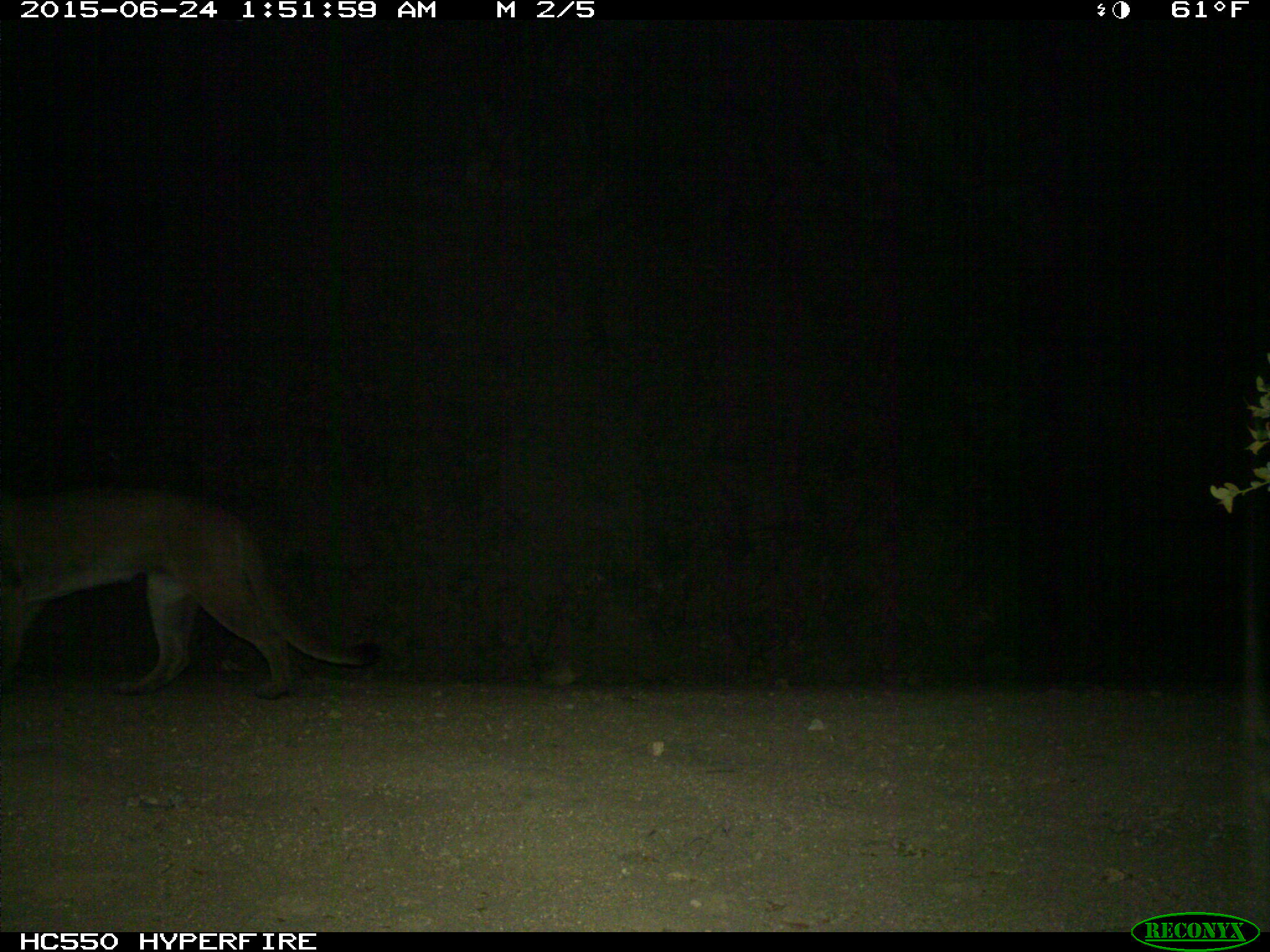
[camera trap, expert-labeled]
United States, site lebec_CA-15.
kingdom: Animalia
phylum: Chordata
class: Mammalia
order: Carnivora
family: Felidae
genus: Puma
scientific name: Puma concolor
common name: mountain lion